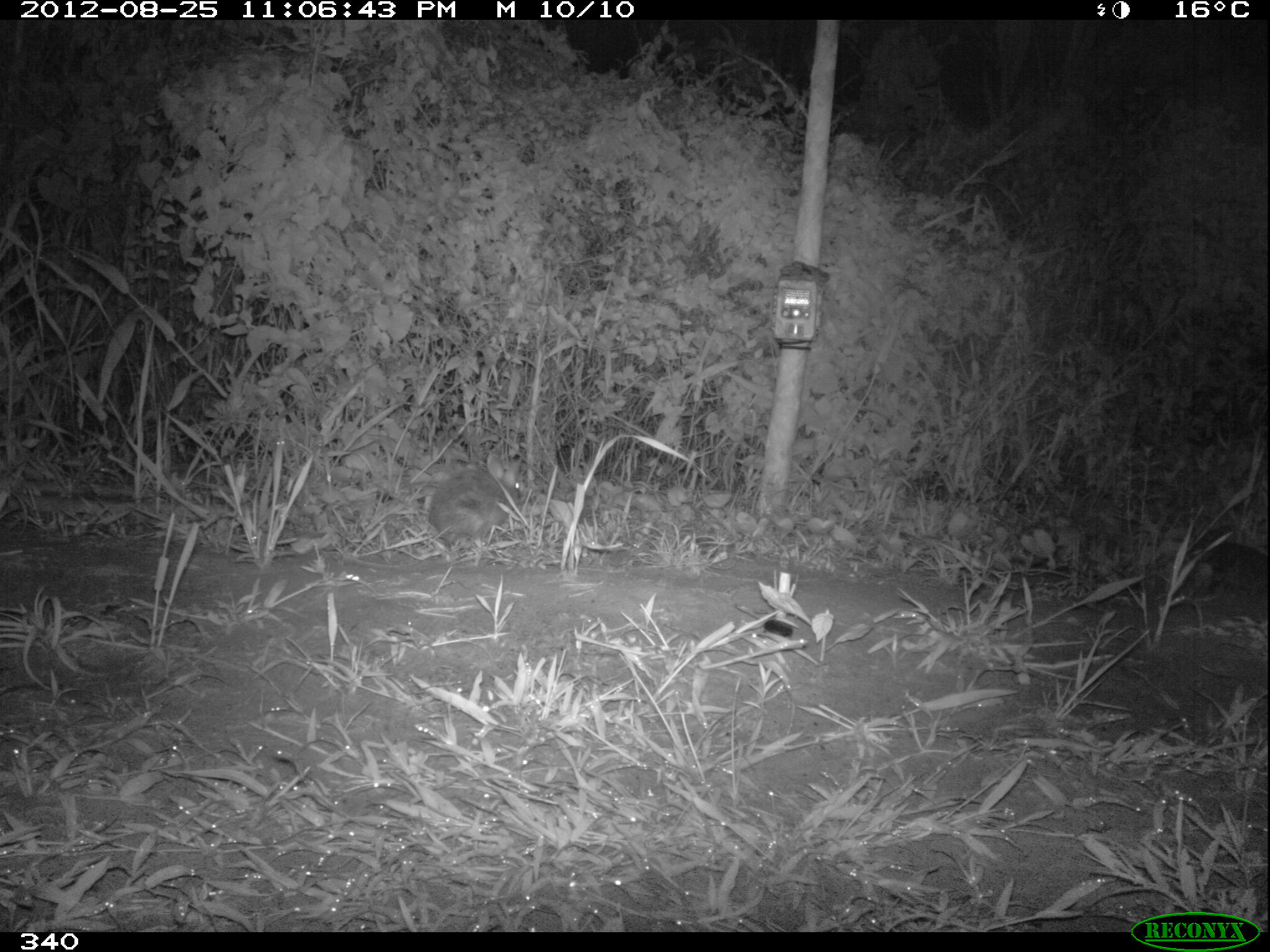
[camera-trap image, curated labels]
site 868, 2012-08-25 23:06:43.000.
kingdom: Animalia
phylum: Chordata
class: Mammalia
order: Lagomorpha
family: Leporidae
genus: Sylvilagus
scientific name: Sylvilagus brasiliensis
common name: tapeti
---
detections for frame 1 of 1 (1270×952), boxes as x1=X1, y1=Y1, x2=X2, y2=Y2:
sylvilagus brasiliensis: x1=427, y1=449, x2=522, y2=548